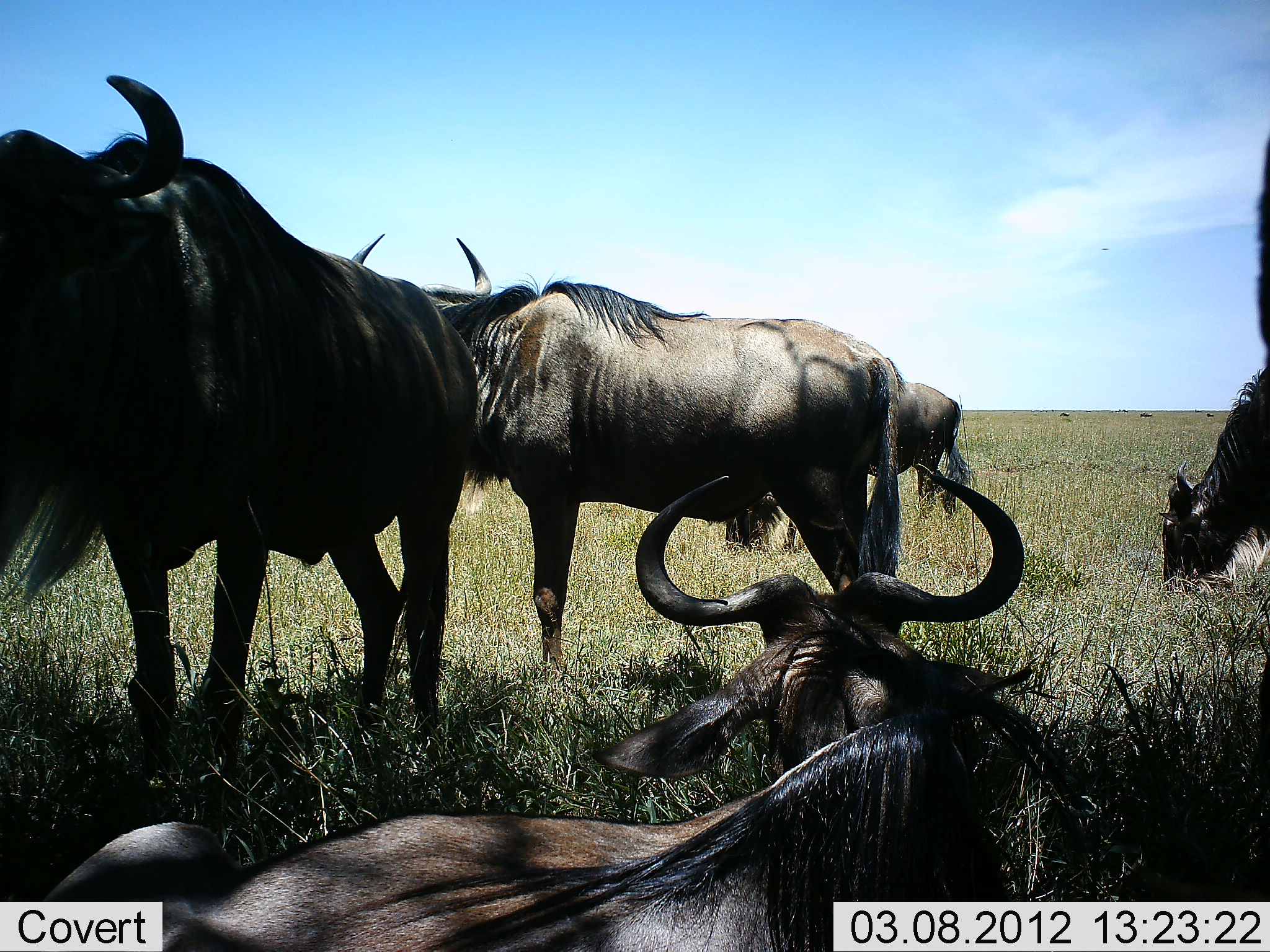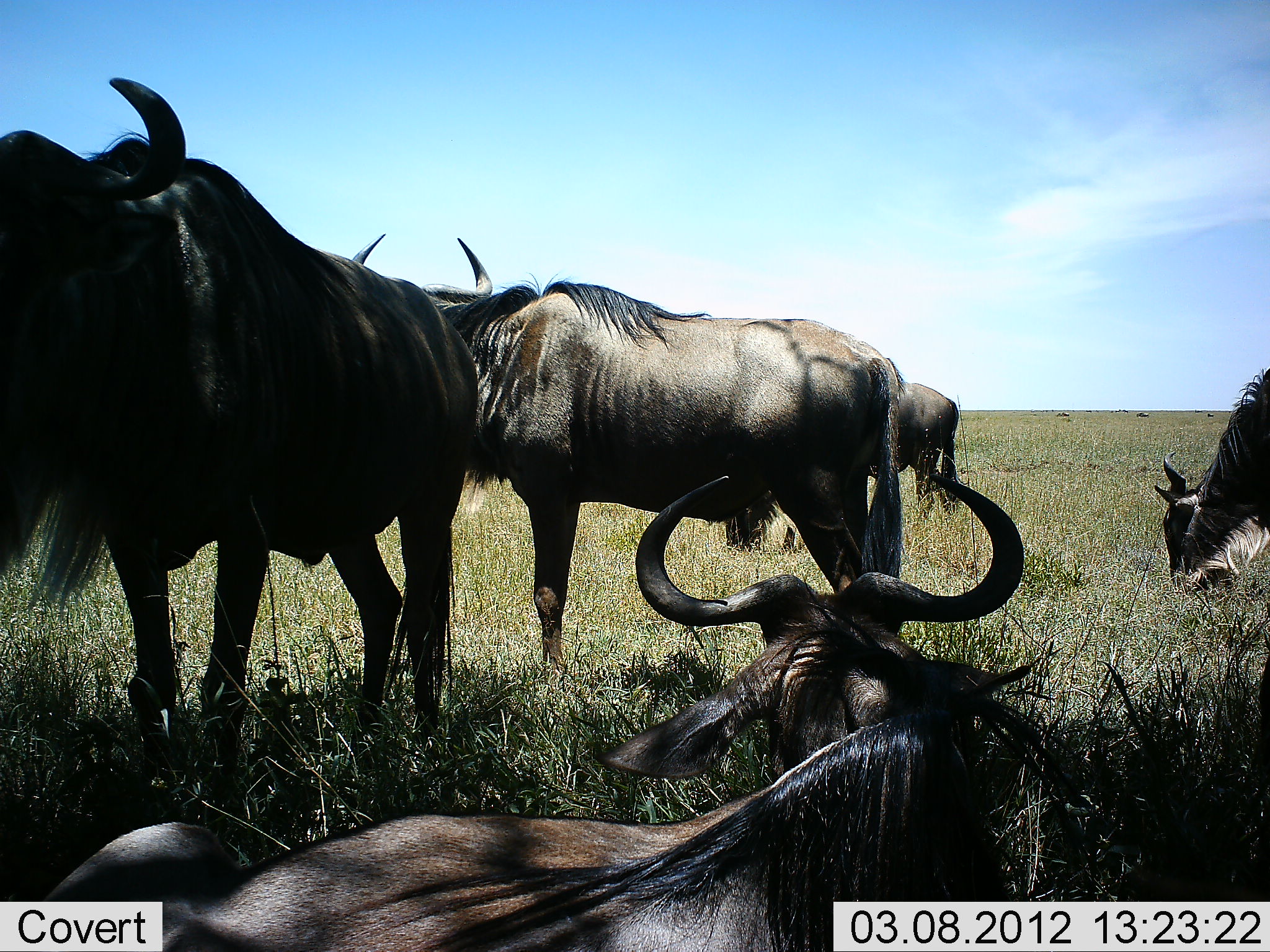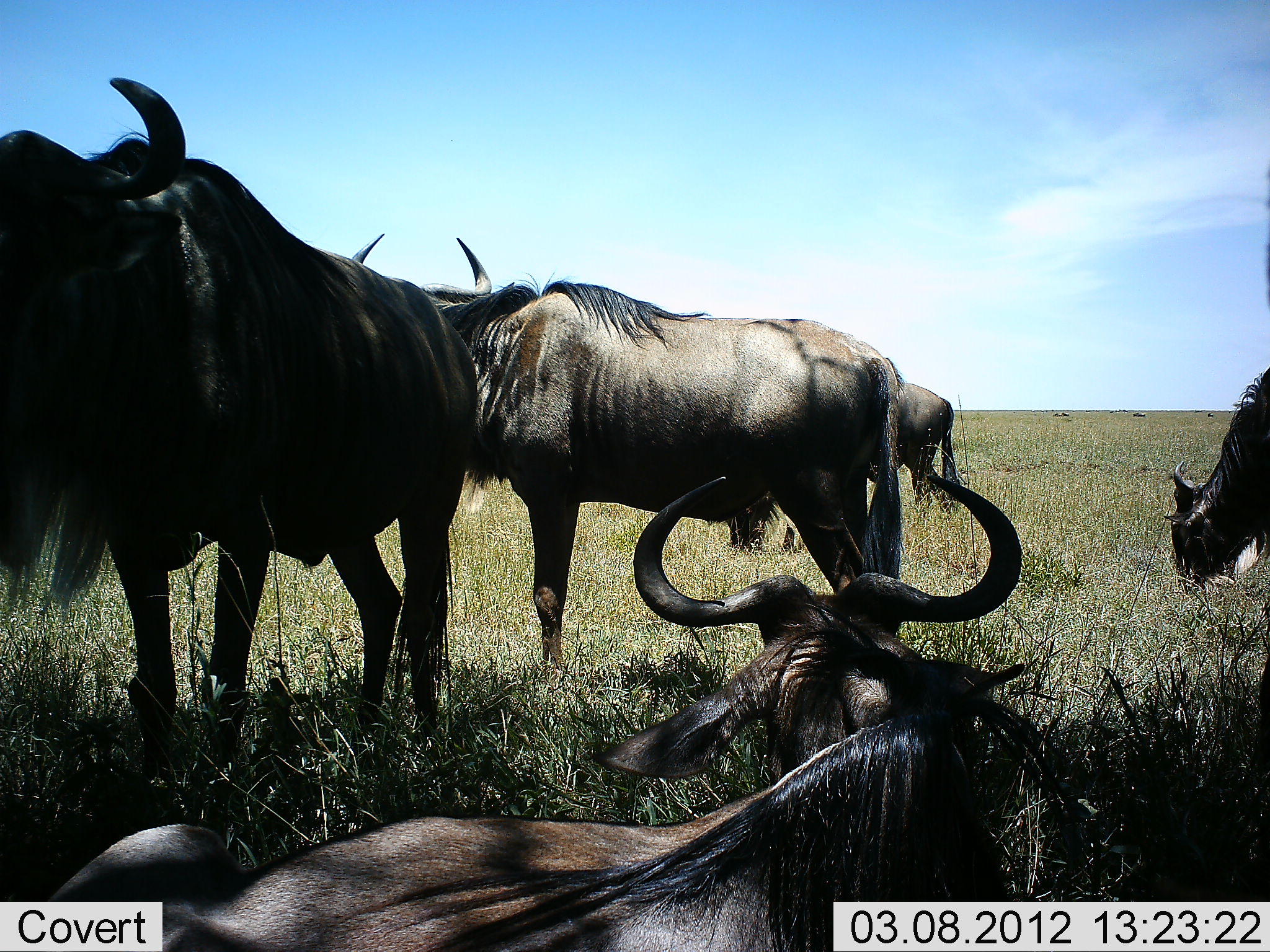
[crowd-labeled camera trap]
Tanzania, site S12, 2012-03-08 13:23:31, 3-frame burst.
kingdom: Animalia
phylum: Chordata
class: Mammalia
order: Artiodactyla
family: Bovidae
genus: Connochaetes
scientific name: Connochaetes taurinus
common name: blue wildebeest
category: wildebeest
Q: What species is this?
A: Wildebeest (blue wildebeest) (Connochaetes taurinus).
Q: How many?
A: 5.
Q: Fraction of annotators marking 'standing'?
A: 89%.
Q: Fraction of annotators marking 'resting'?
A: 94%.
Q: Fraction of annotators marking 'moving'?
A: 6%.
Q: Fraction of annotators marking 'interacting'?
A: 0%.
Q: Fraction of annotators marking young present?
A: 0%.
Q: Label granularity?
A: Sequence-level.